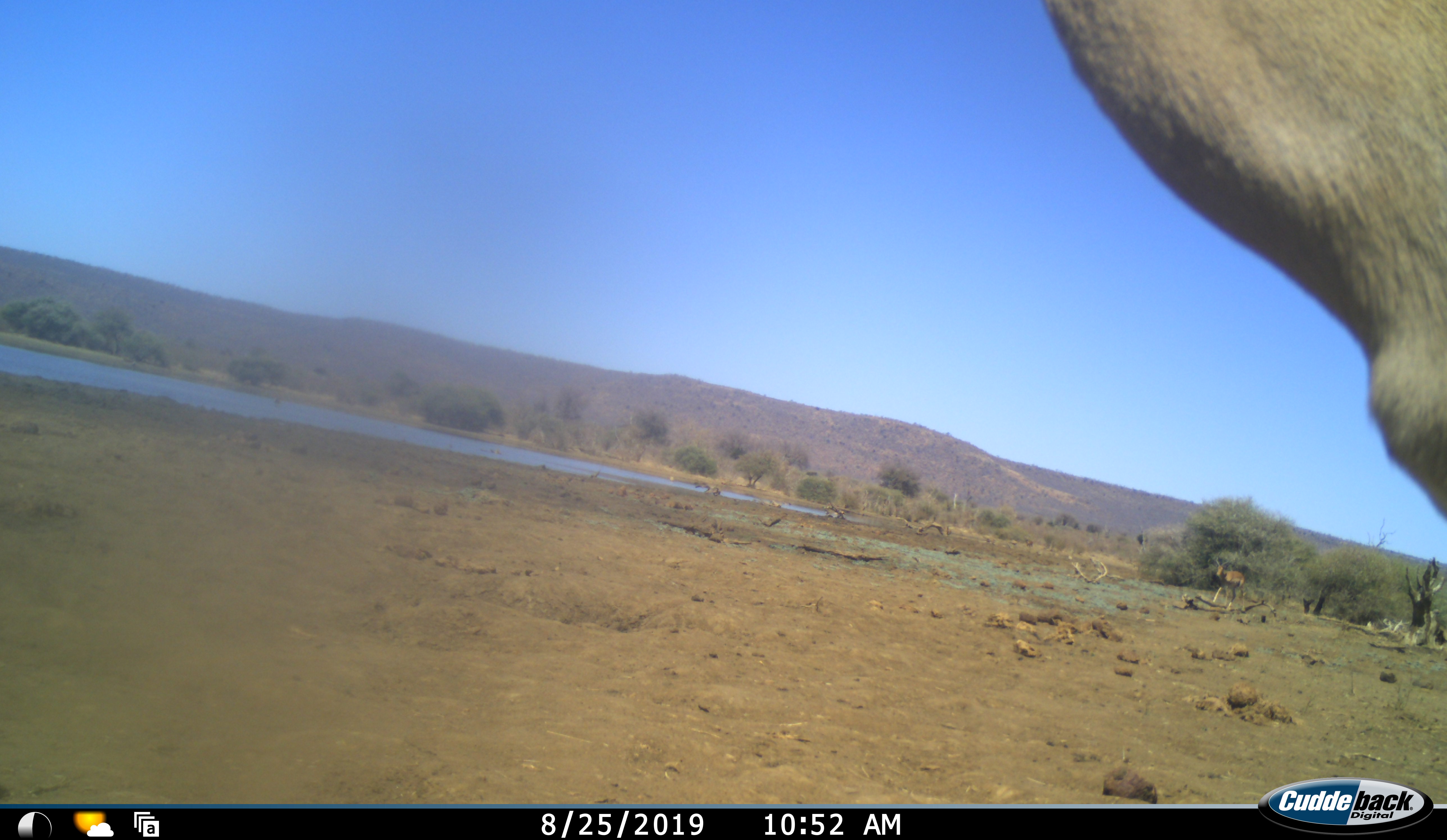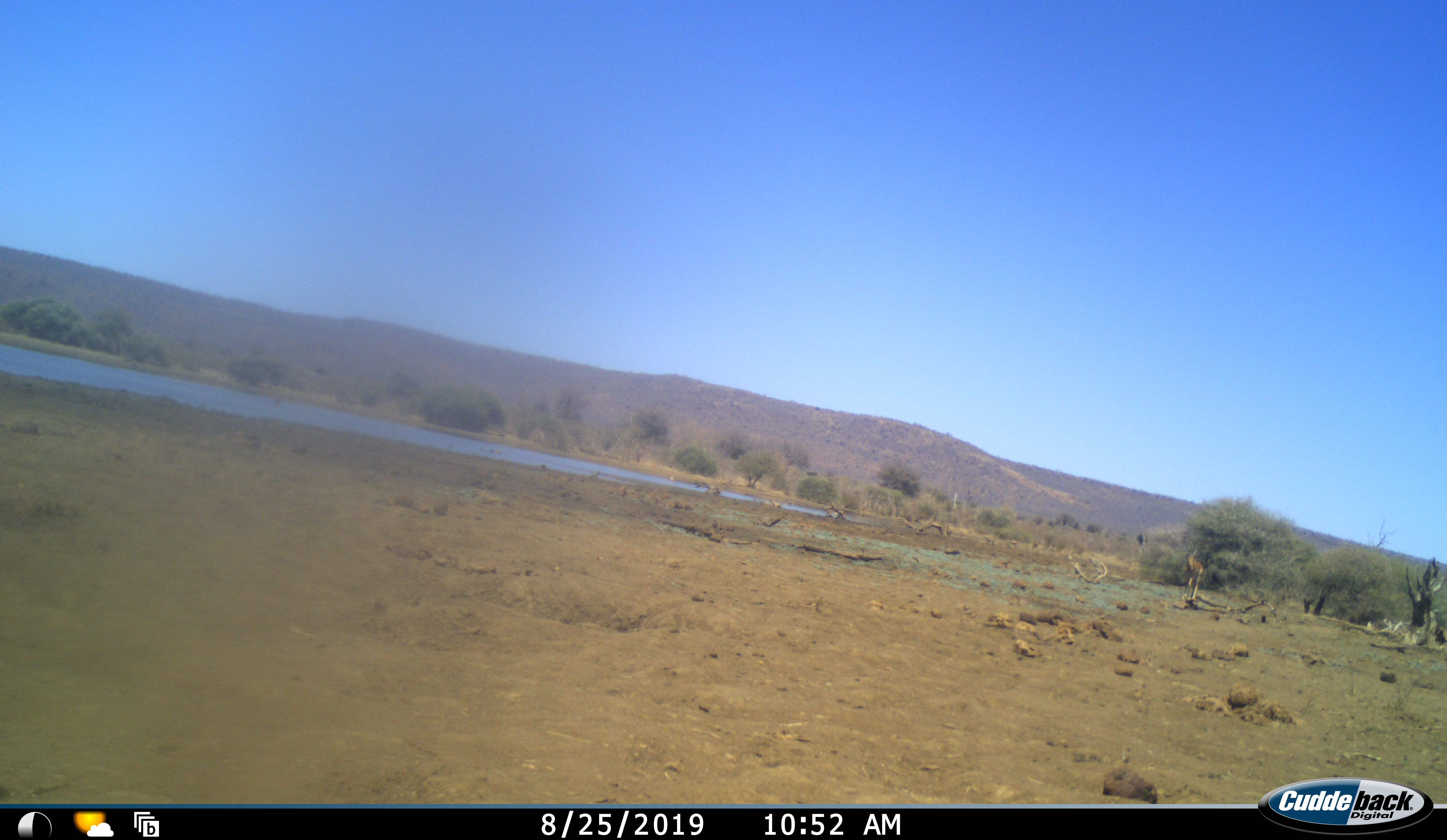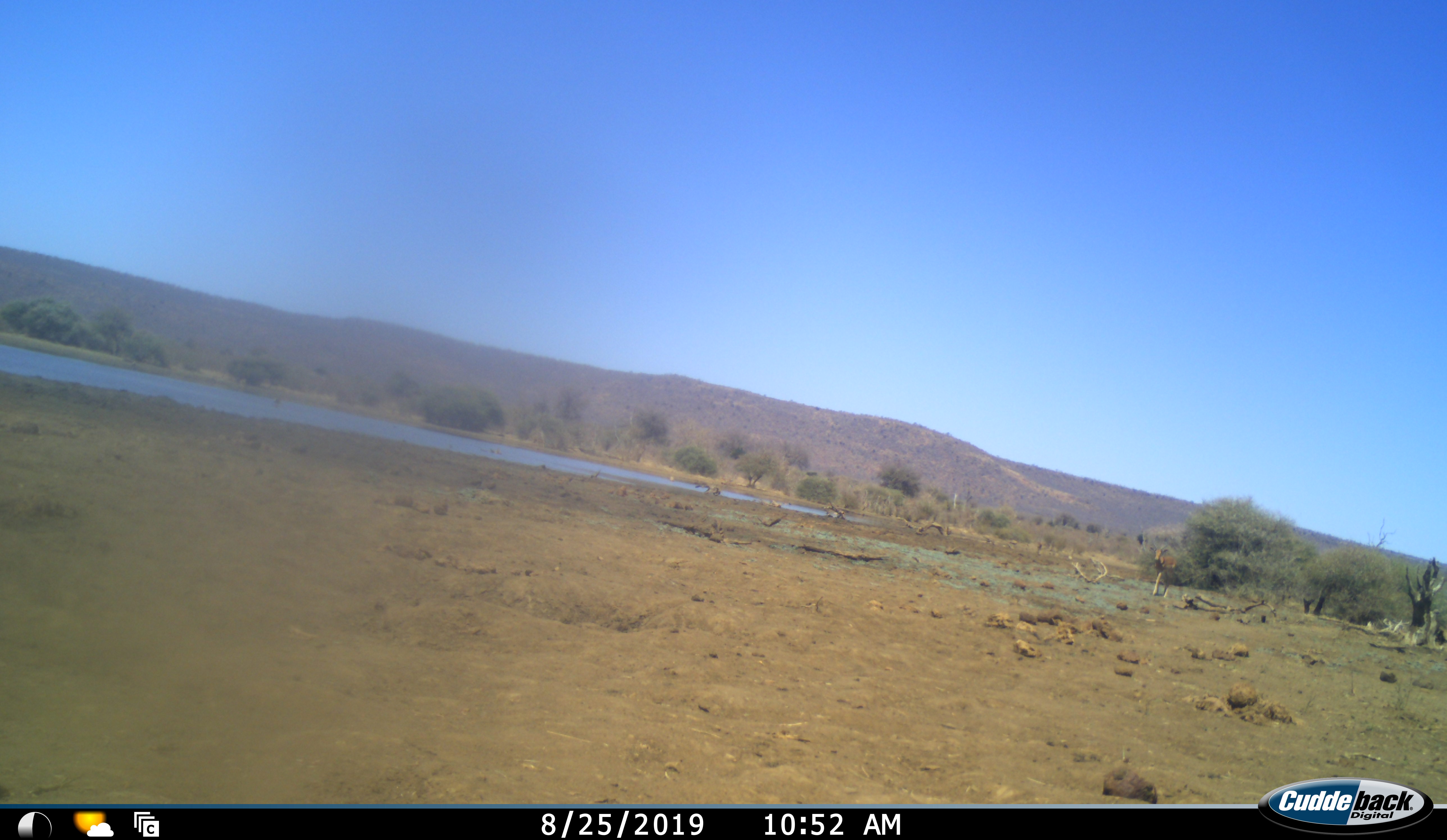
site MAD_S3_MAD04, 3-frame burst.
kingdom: Animalia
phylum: Chordata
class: Mammalia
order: Artiodactyla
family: Bovidae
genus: Aepyceros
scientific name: Aepyceros melampus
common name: impala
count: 2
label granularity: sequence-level